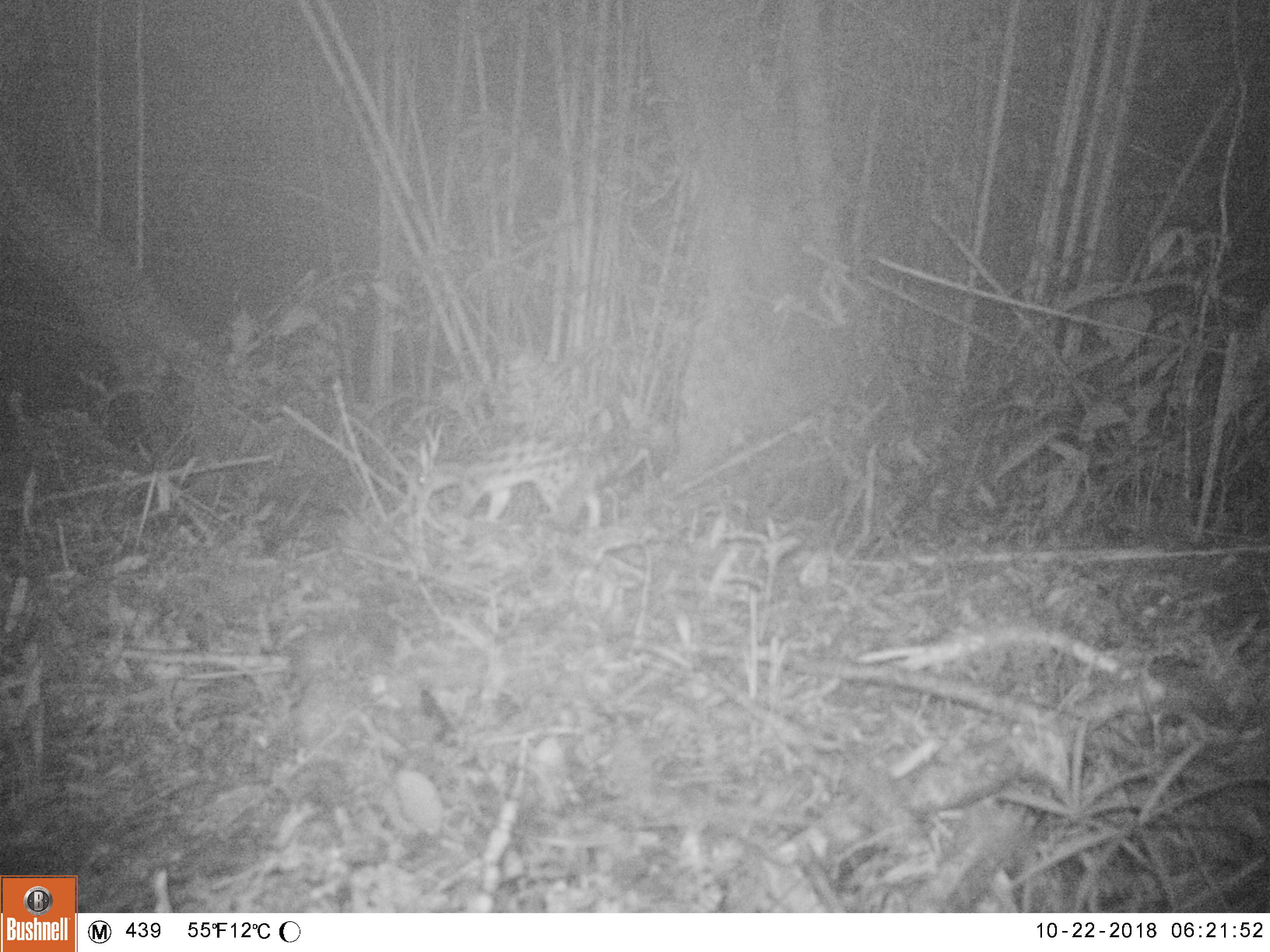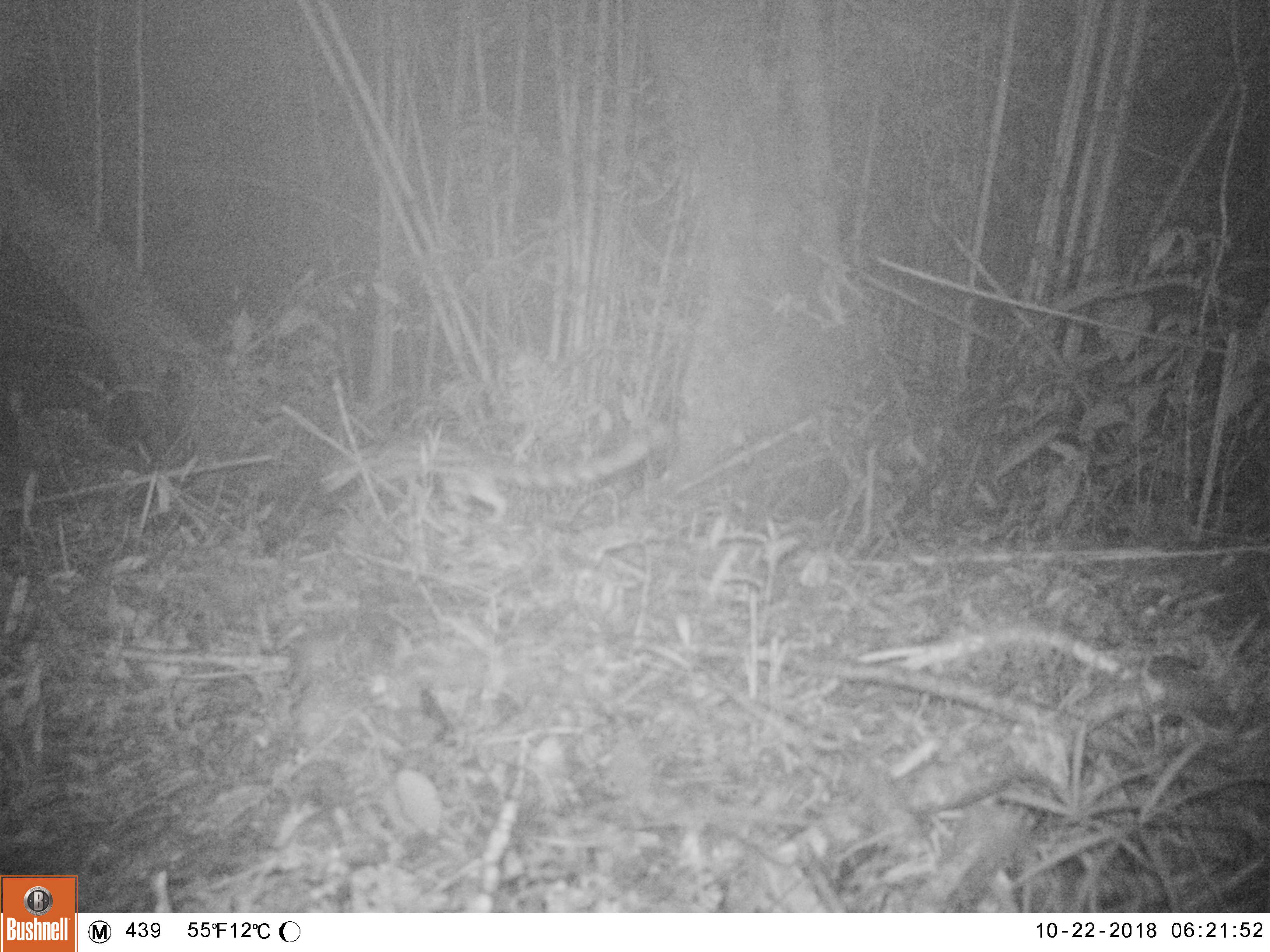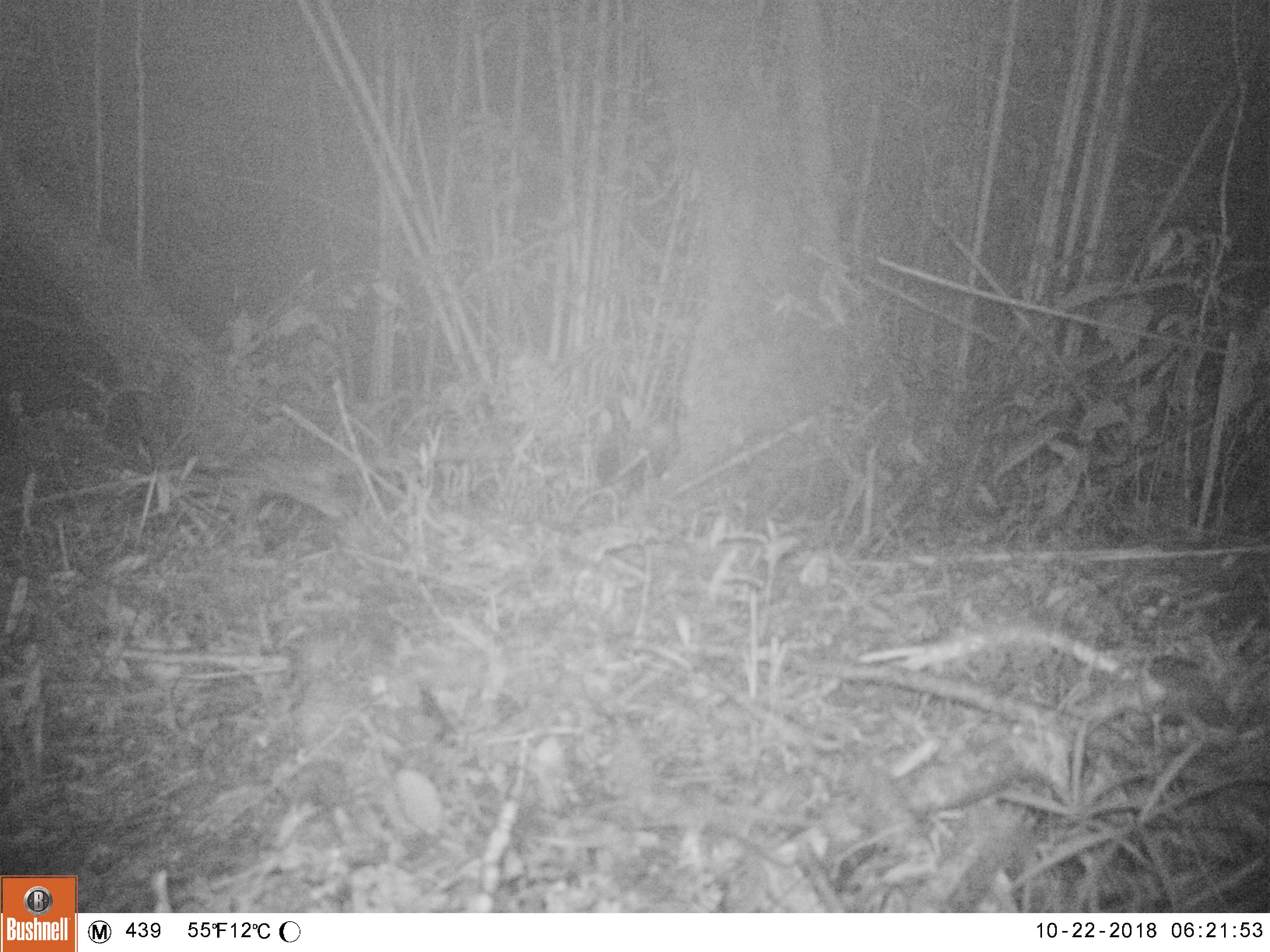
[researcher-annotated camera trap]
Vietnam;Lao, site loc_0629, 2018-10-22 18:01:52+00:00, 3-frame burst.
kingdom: Animalia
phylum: Chordata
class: Mammalia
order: Carnivora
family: Prionodontidae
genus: Prionodon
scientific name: Prionodon pardicolor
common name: spotted linsang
Spotted linsang (Prionodon pardicolor). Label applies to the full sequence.